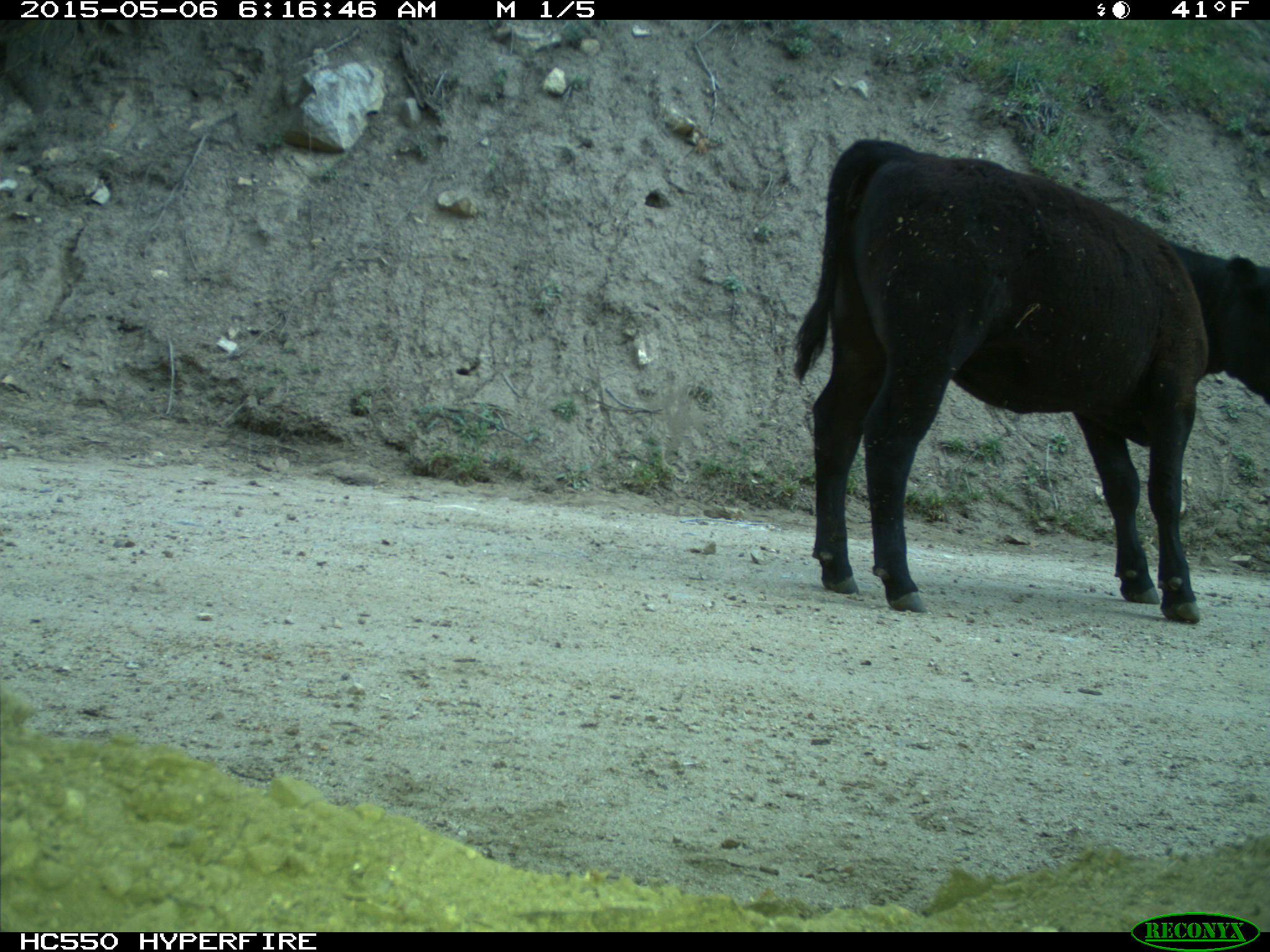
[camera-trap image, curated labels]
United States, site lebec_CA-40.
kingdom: Animalia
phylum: Chordata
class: Mammalia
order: Artiodactyla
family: Bovidae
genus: Bos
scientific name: Bos taurus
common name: domestic cow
Bos taurus (domestic cow).